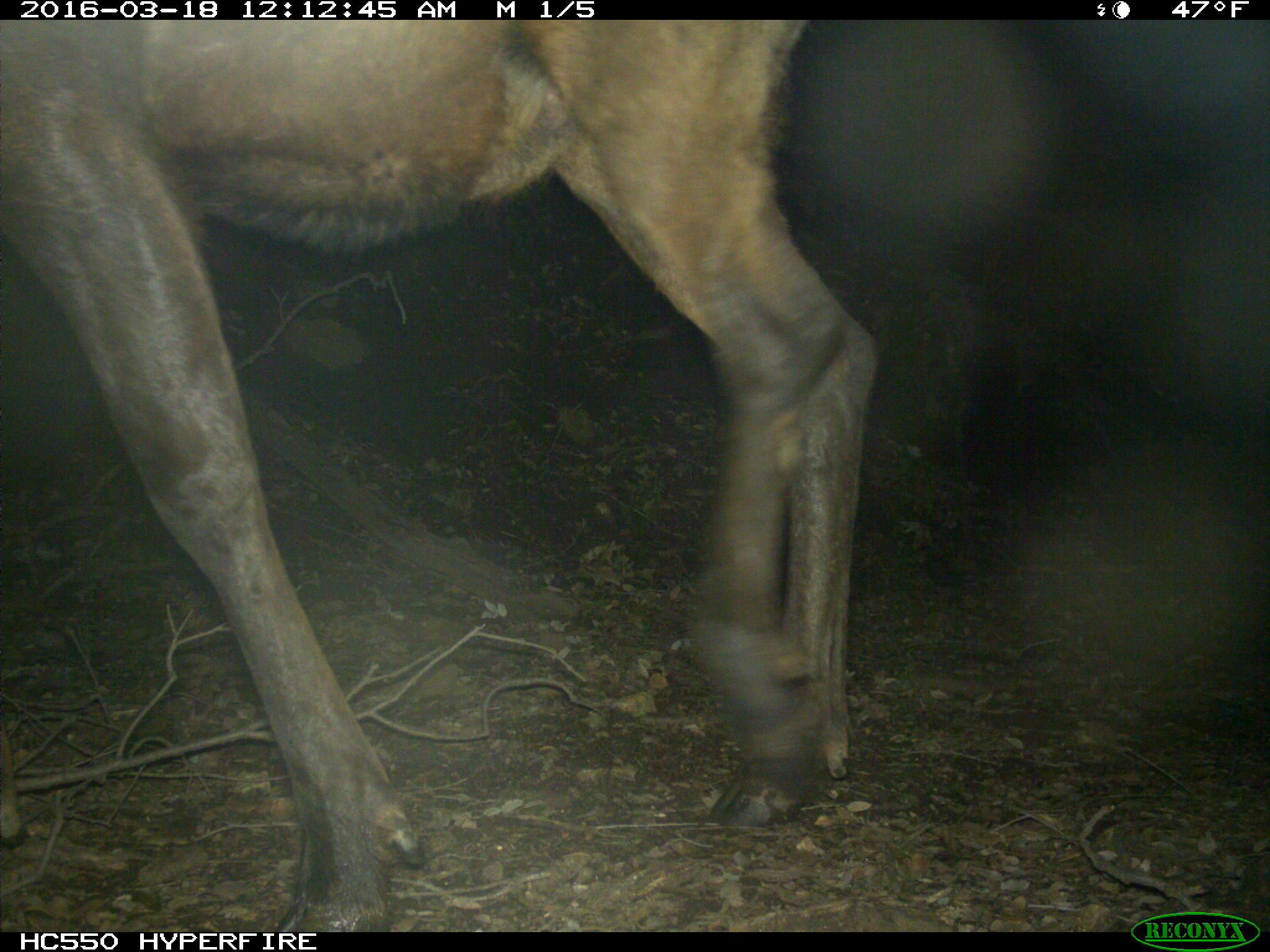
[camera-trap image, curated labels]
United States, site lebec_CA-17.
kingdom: Animalia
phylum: Chordata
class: Mammalia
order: Artiodactyla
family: Cervidae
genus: Cervus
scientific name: Cervus canadensis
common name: elk